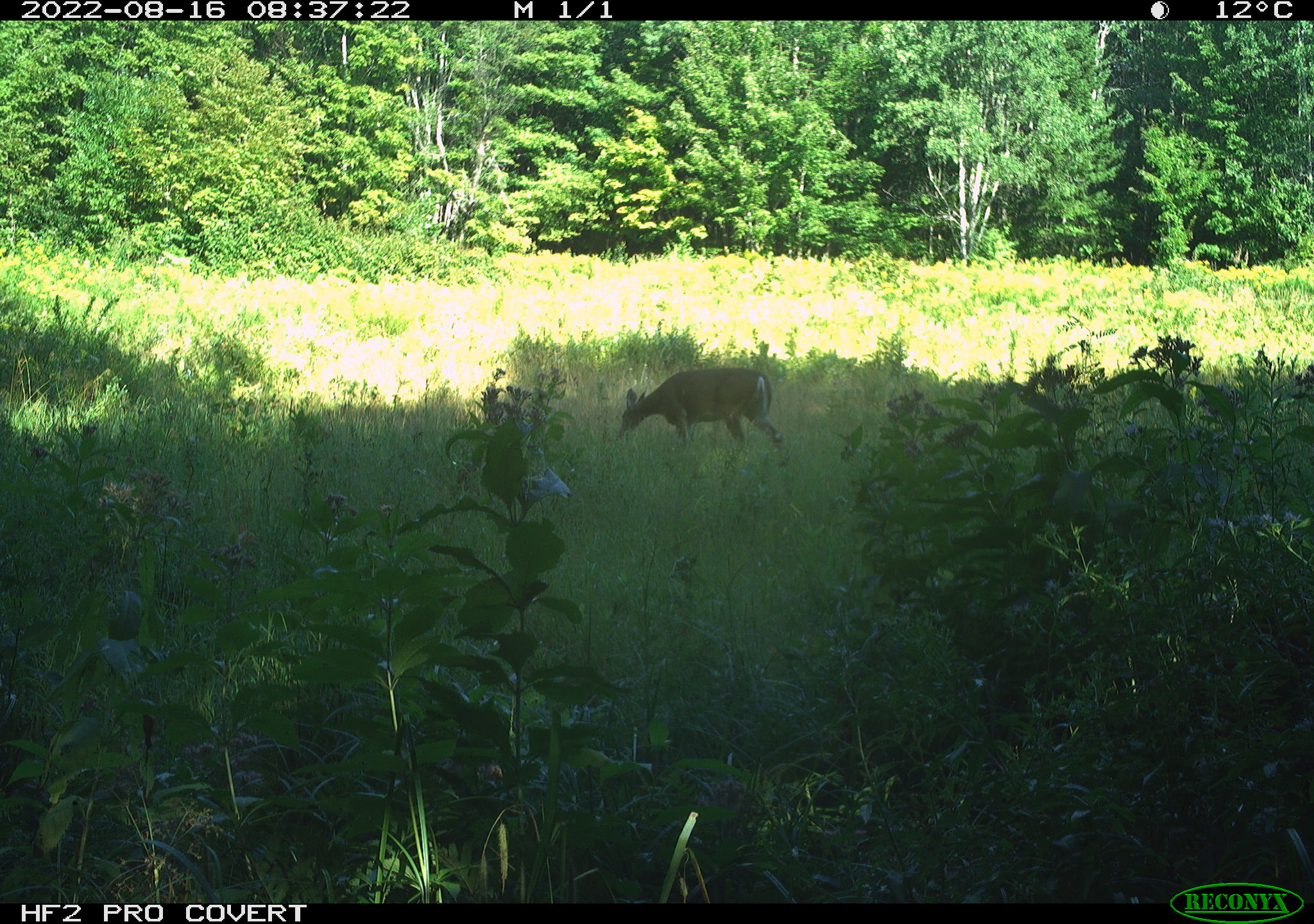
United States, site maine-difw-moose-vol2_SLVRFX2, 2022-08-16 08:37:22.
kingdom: Animalia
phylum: Chordata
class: Mammalia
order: Artiodactyla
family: Cervidae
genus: Odocoileus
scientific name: Odocoileus virginianus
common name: white-tailed deer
White-tailed deer (Odocoileus virginianus).